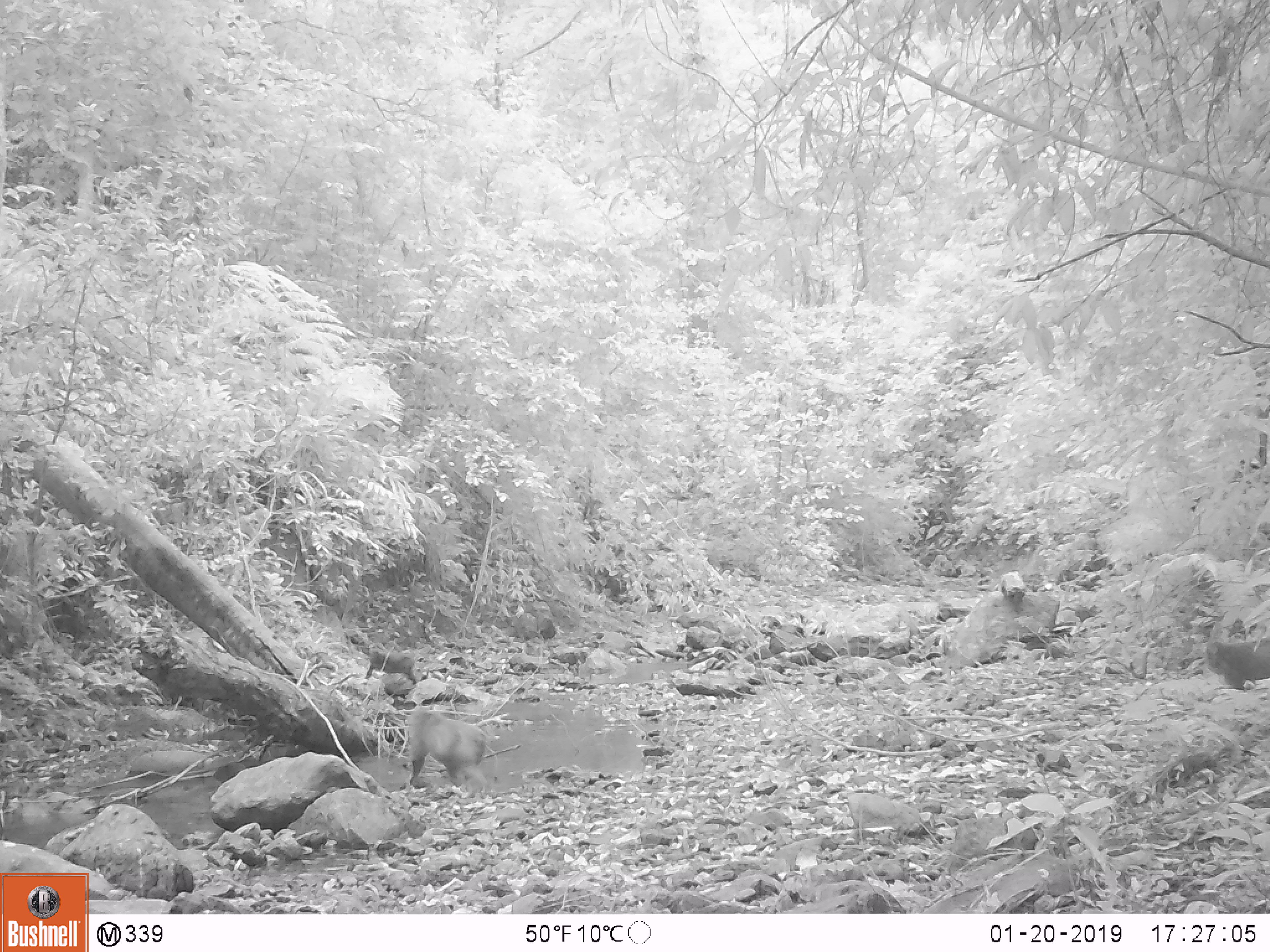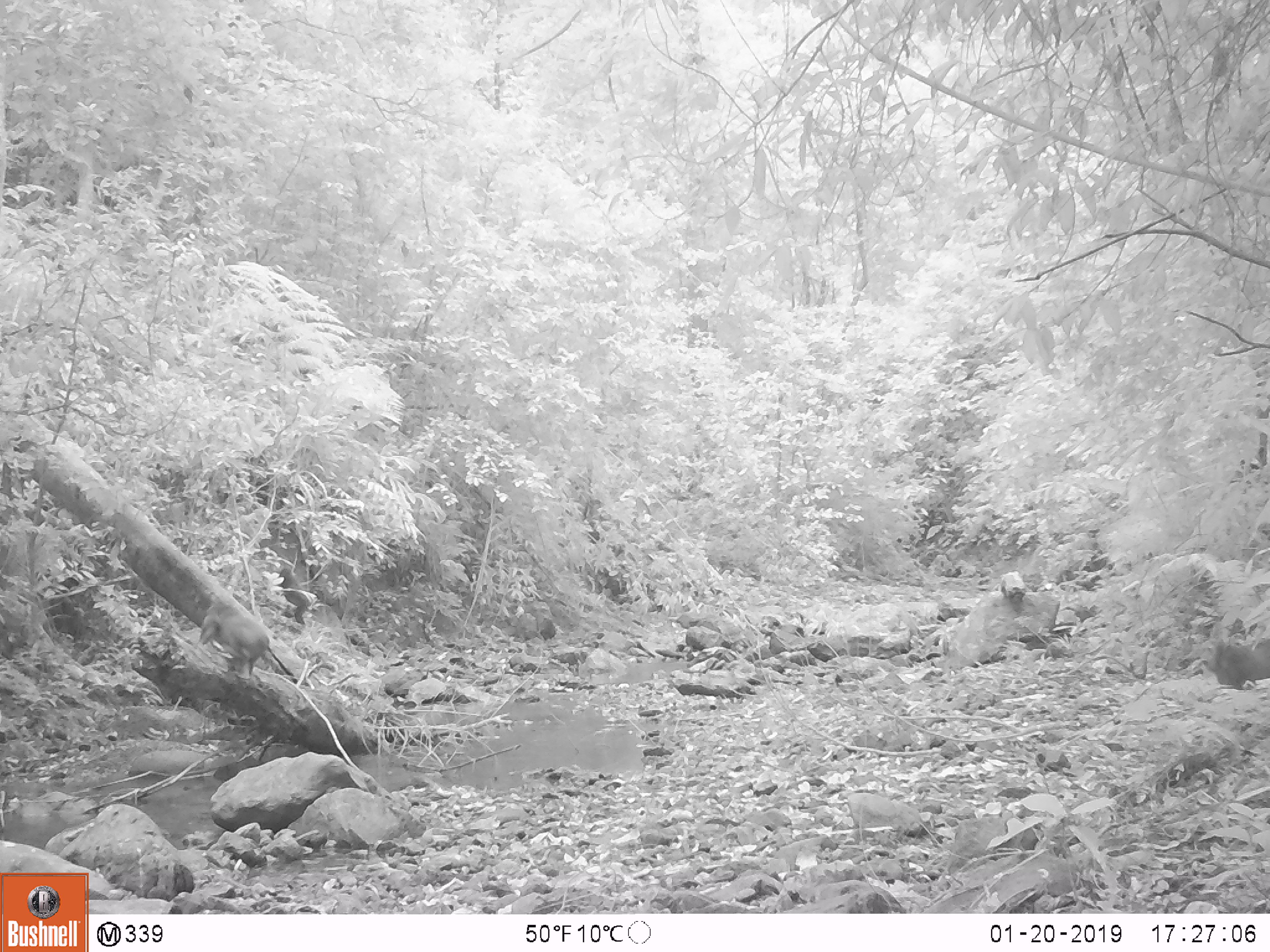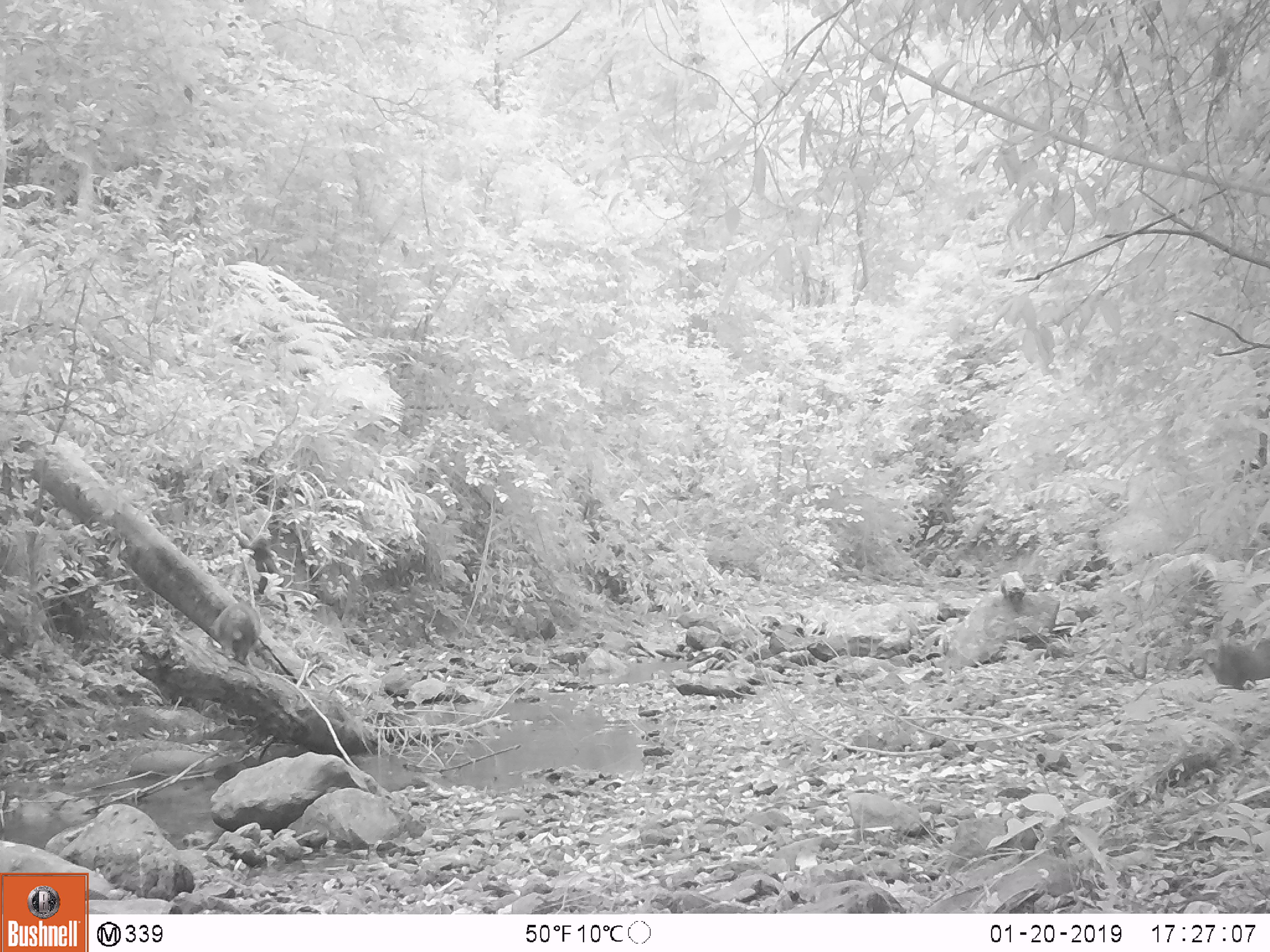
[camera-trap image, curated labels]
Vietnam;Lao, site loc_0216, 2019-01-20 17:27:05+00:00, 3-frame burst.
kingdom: Animalia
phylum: Chordata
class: Mammalia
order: Primates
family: Cercopithecidae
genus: Macaca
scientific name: Macaca arctoides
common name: stump-tailed macaque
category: stump tailed macaque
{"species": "stump tailed macaque (stump-tailed macaque) (Macaca arctoides)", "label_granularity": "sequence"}